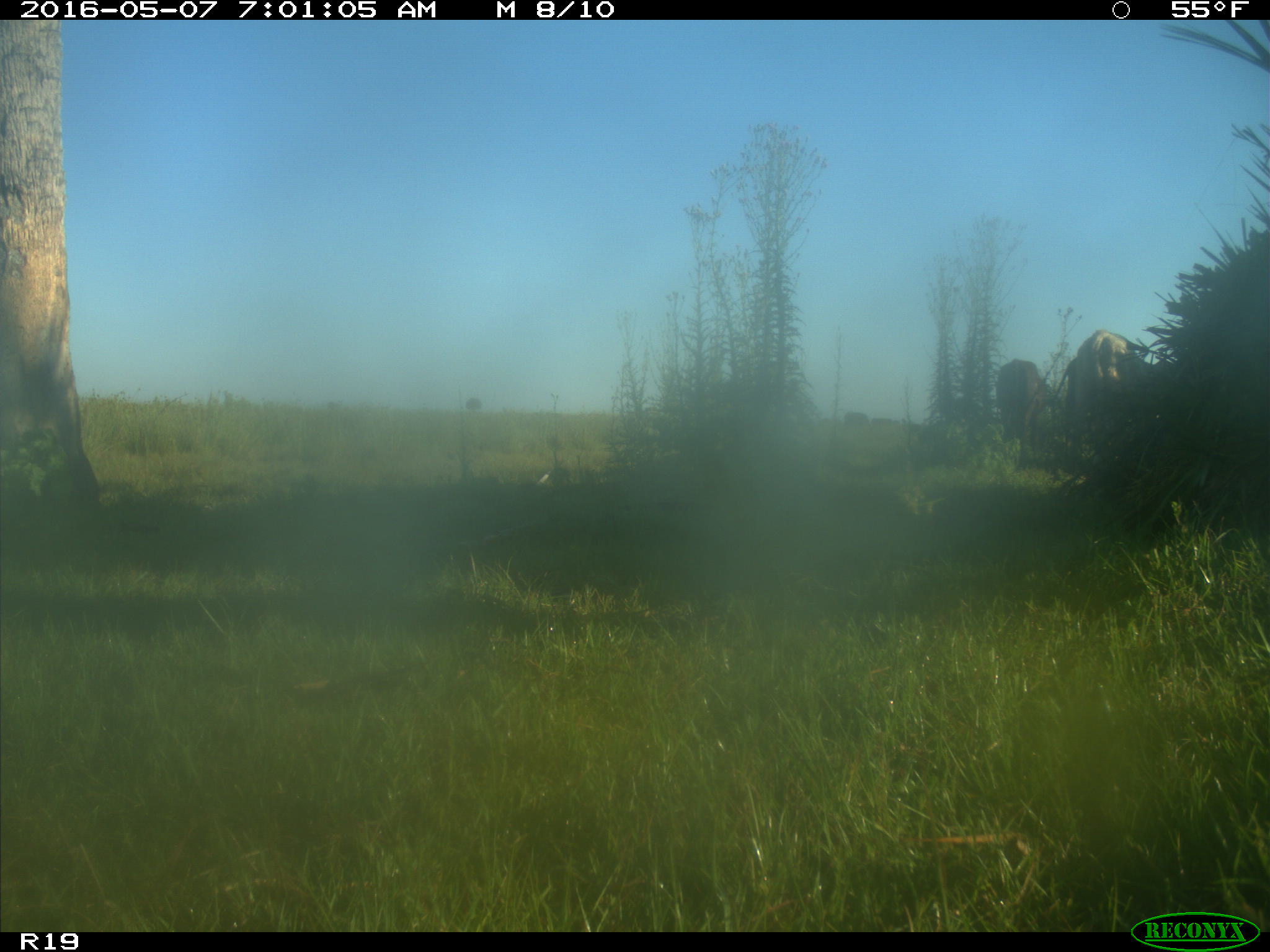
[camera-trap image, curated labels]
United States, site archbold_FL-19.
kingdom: Animalia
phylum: Chordata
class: Mammalia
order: Artiodactyla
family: Bovidae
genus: Bos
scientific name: Bos taurus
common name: domestic cow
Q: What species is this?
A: Bos taurus (domestic cow).